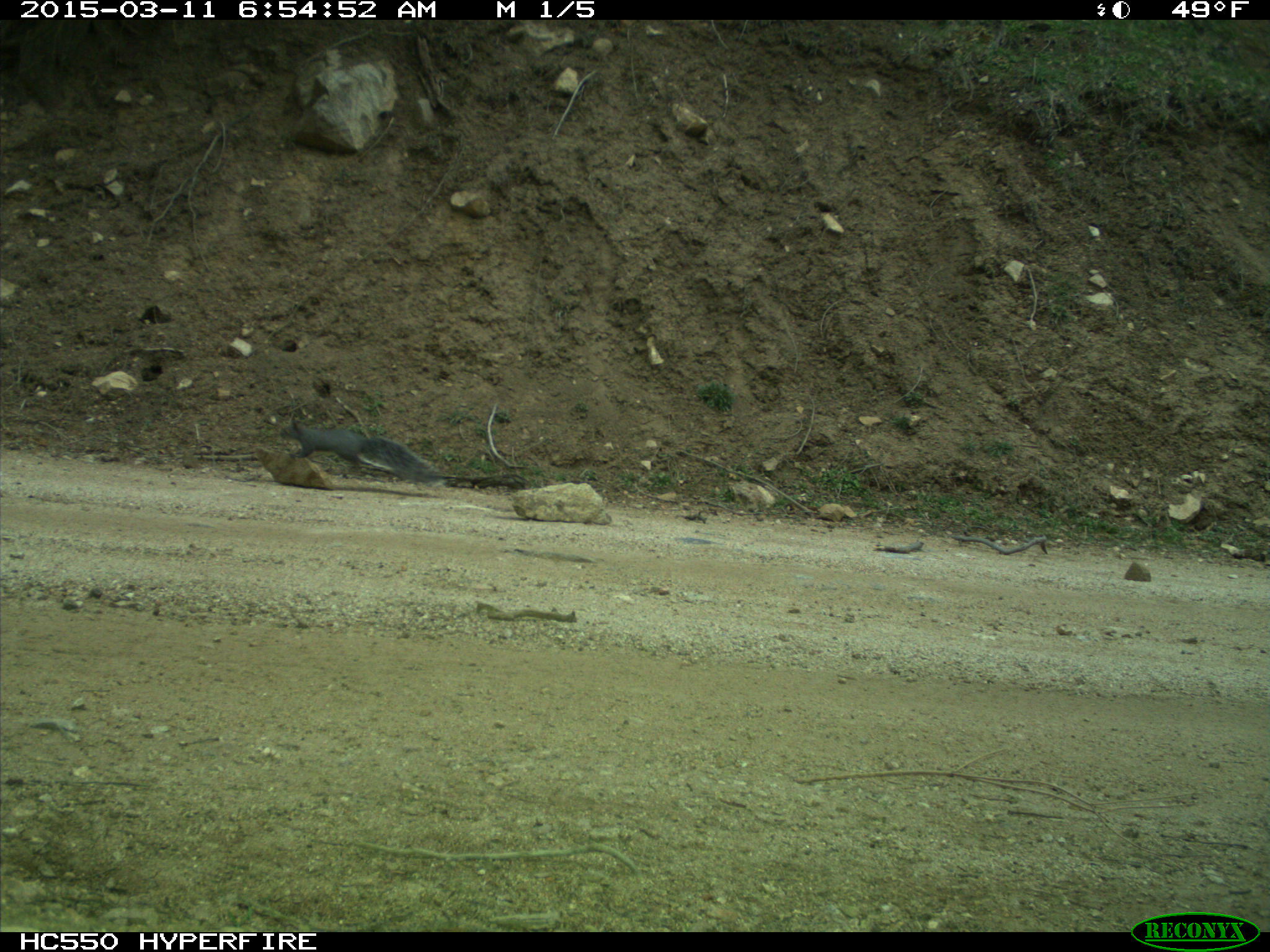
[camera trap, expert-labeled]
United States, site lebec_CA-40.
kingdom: Animalia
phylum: Chordata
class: Mammalia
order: Rodentia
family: Sciuridae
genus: Sciurus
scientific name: Sciurus carolinensis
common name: eastern gray squirrel